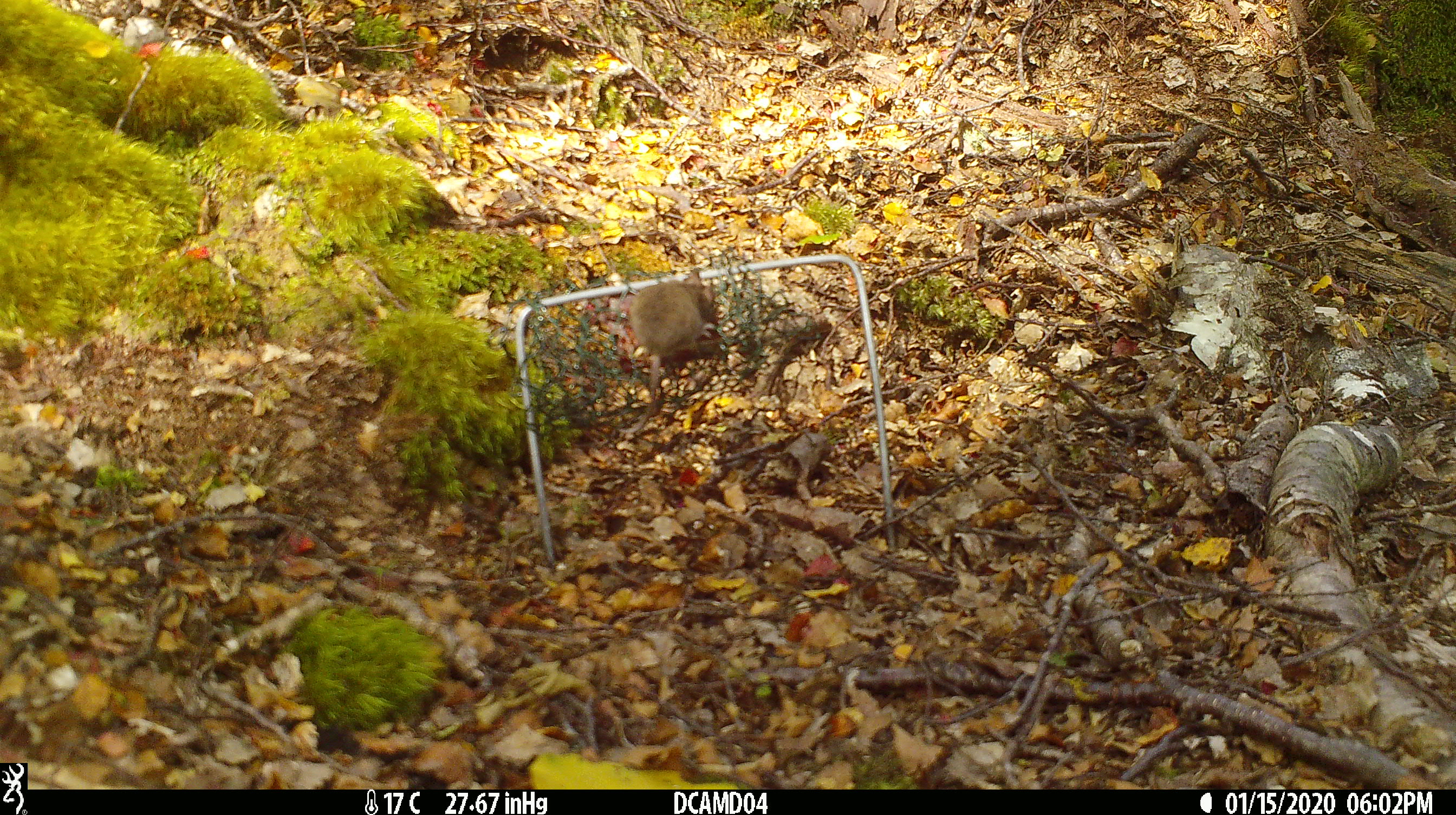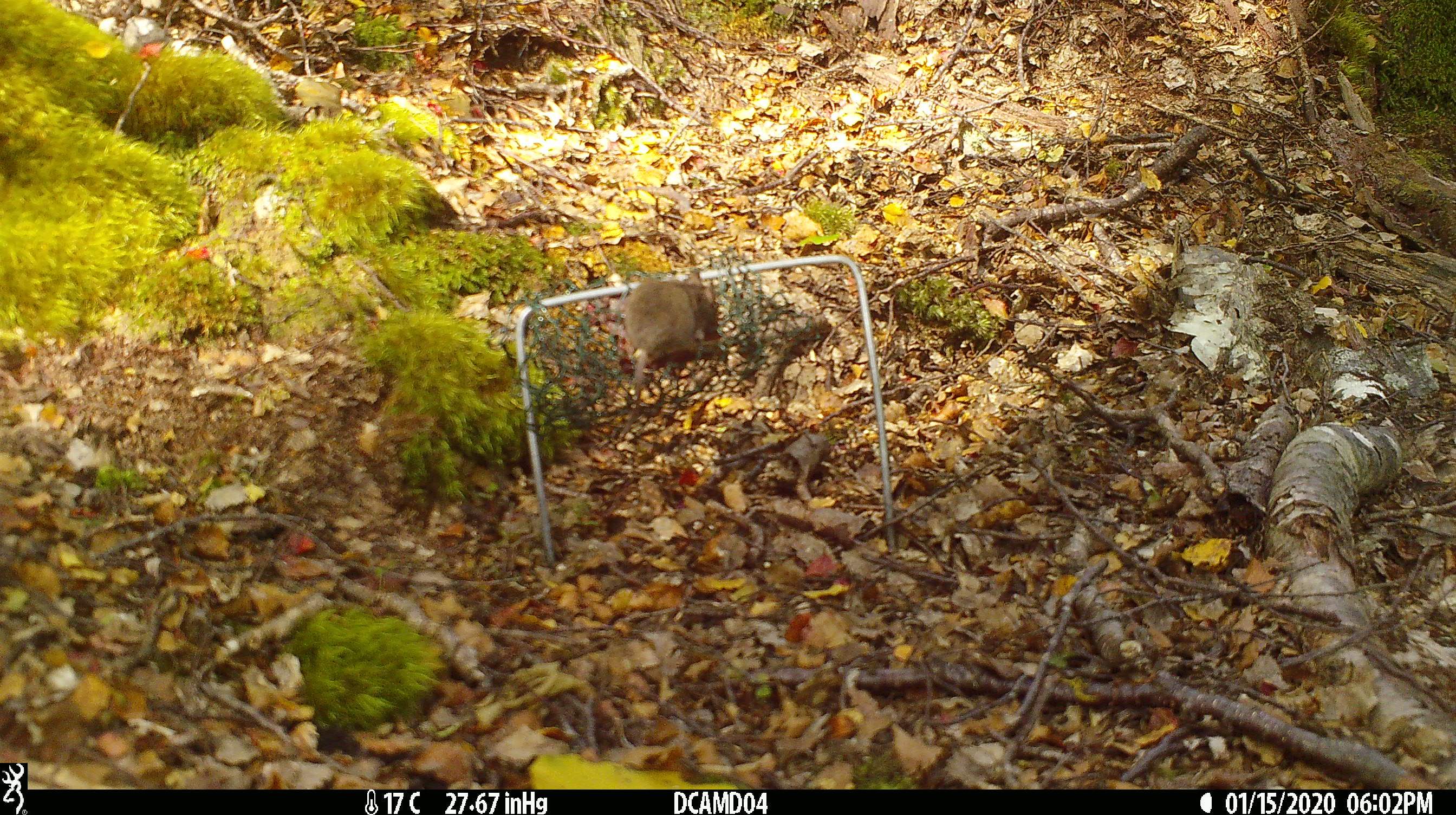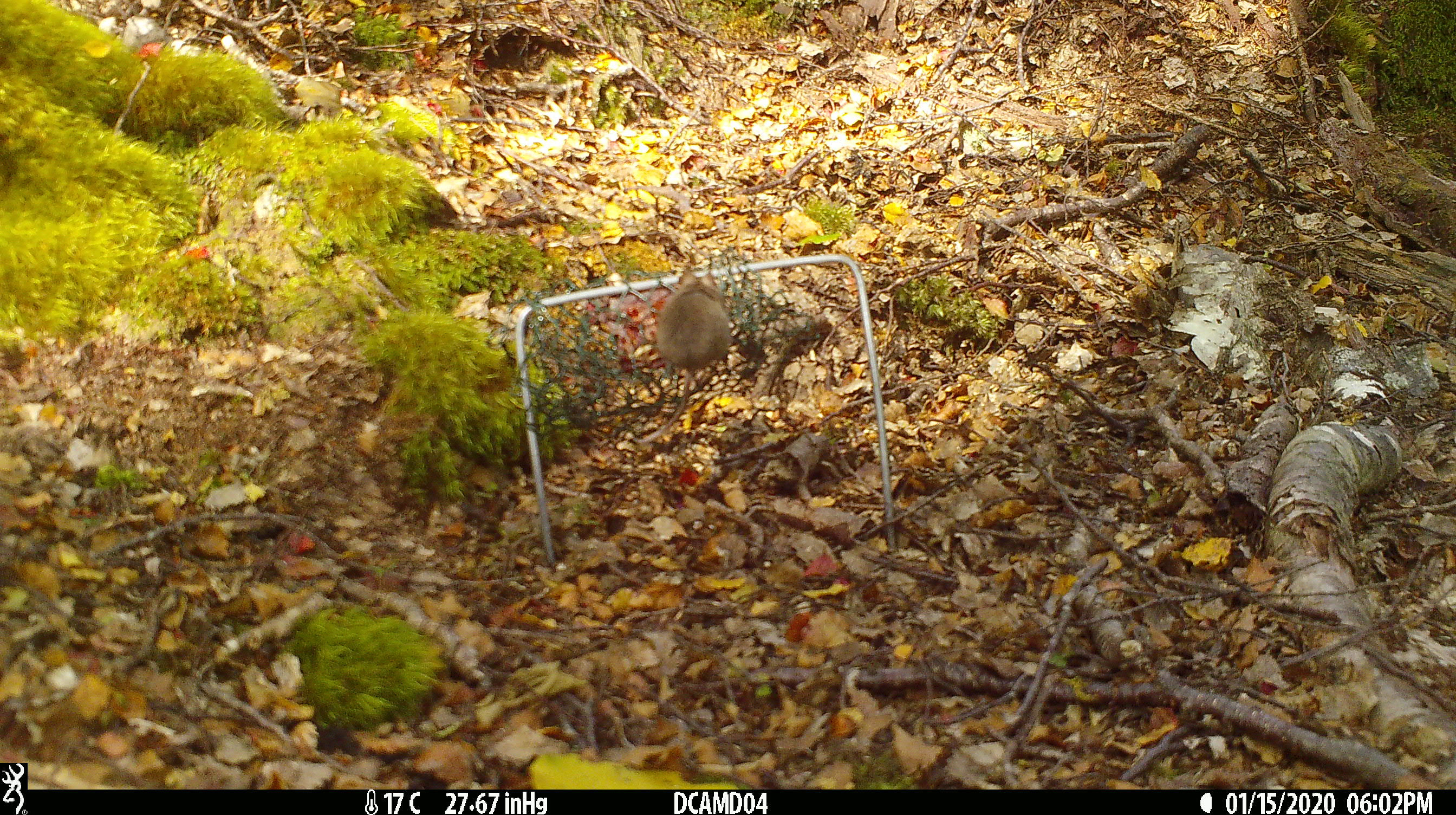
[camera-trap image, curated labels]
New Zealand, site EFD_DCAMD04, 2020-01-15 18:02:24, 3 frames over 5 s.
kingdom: Animalia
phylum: Chordata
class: Mammalia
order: Rodentia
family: Muridae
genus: Mus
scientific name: Mus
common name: mouse